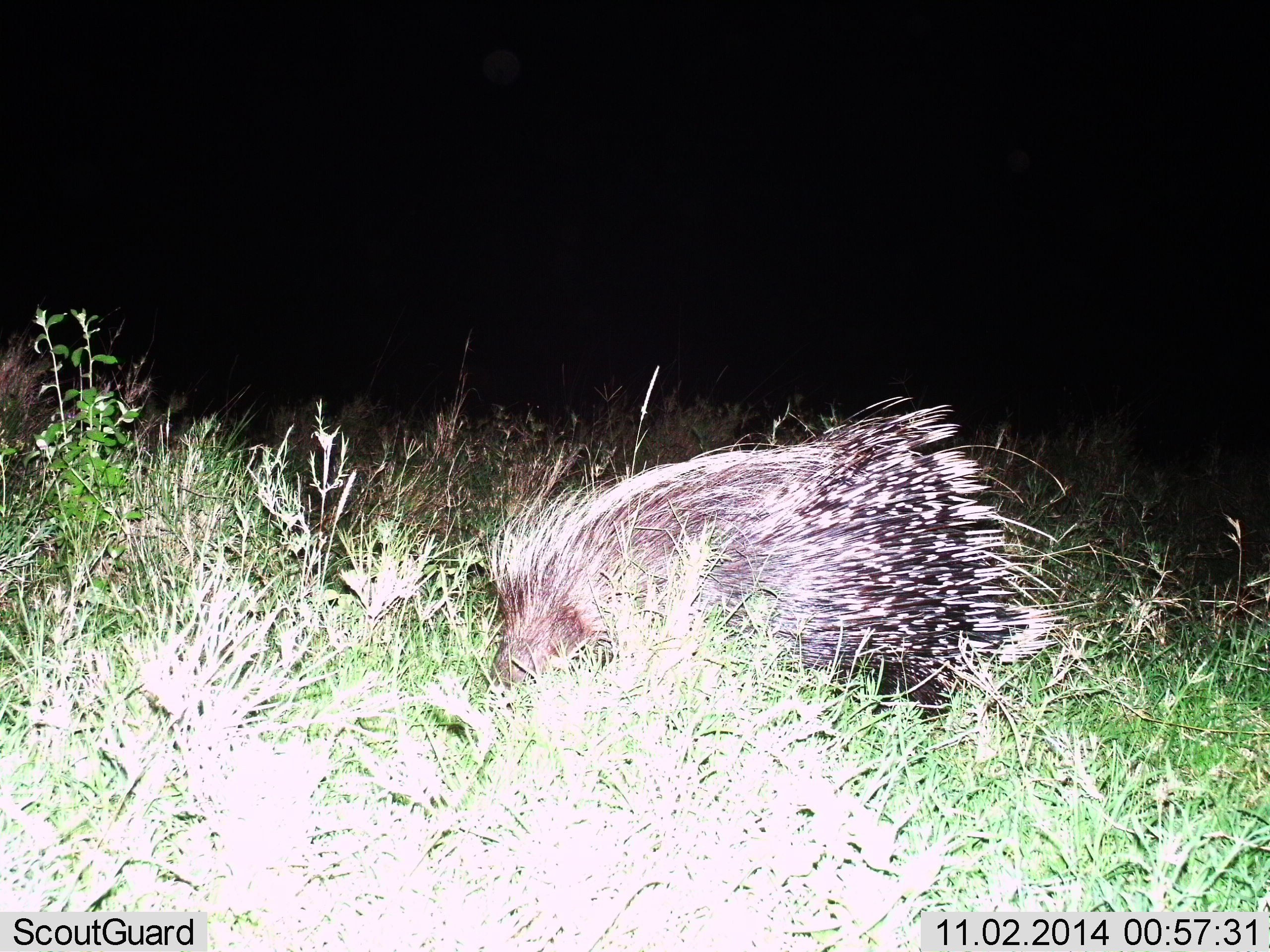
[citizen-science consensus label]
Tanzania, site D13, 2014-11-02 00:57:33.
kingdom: Animalia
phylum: Chordata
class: Mammalia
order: Rodentia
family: Hystricidae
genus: Hystrix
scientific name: Hystrix cristata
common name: crested porcupine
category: porcupine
Porcupine (crested porcupine) (Hystrix cristata), count 1. Behavior (volunteer vote fractions): standing 40%, resting 10%, moving 20%, interacting 0%. Young present (vote fraction): 0%. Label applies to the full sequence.